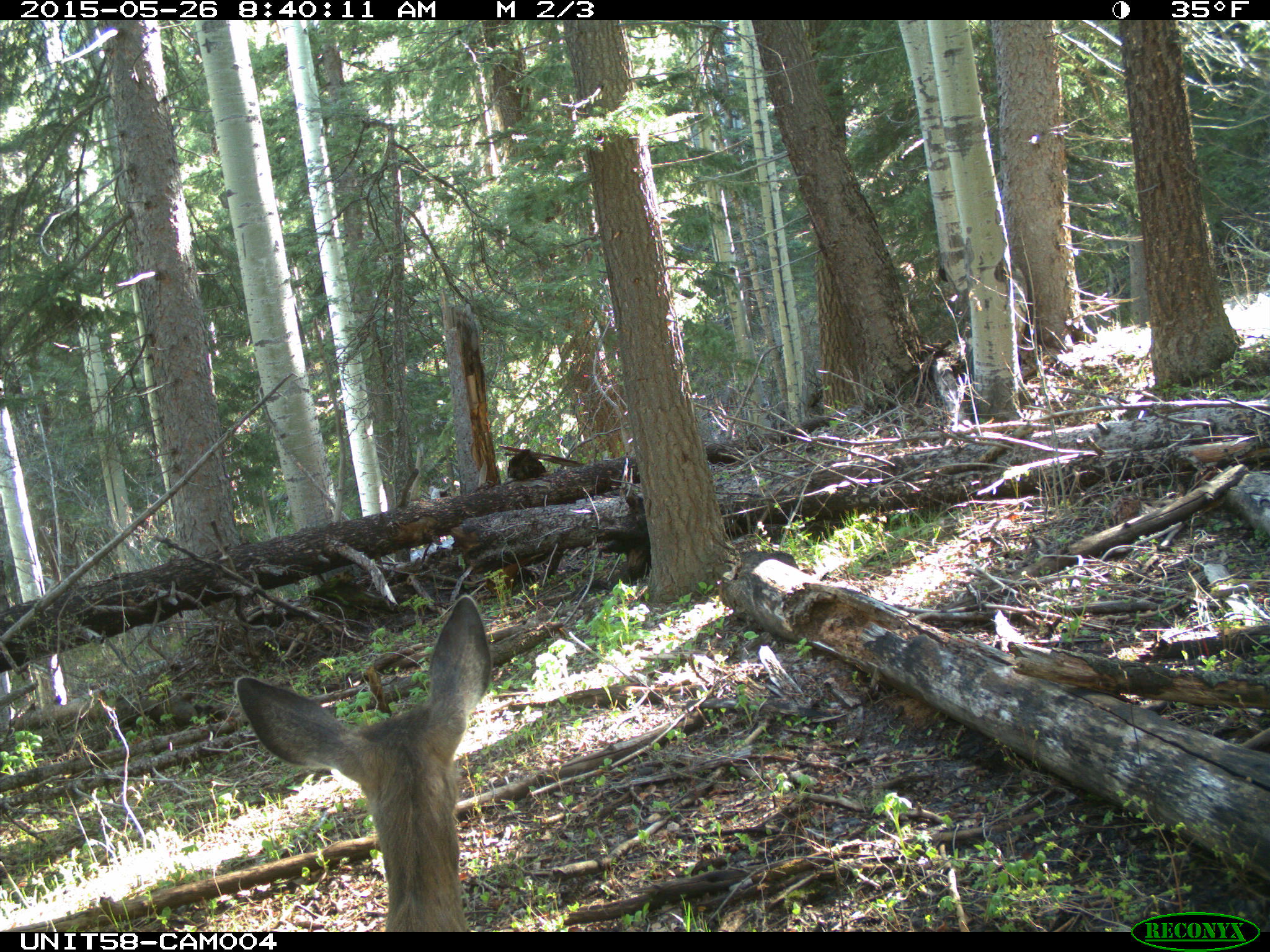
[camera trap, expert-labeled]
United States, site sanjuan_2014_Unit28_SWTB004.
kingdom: Animalia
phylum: Chordata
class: Mammalia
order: Artiodactyla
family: Cervidae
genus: Odocoileus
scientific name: Odocoileus hemionus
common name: mule deer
Odocoileus hemionus (mule deer).